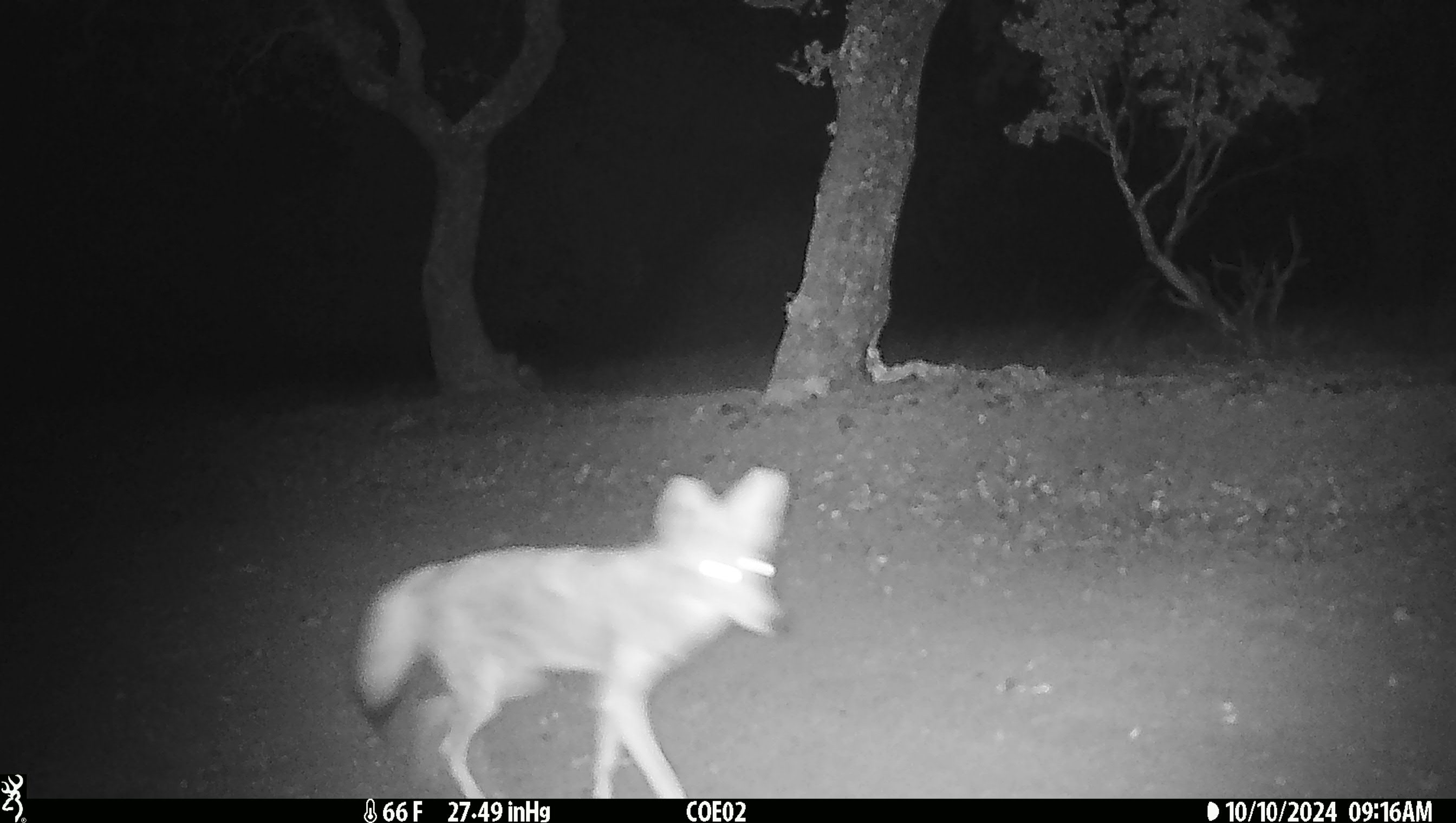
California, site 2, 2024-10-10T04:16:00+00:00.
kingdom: Animalia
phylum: Chordata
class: Mammalia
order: Carnivora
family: Canidae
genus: Canis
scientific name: Canis latrans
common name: coyote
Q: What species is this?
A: Coyote (Canis latrans).